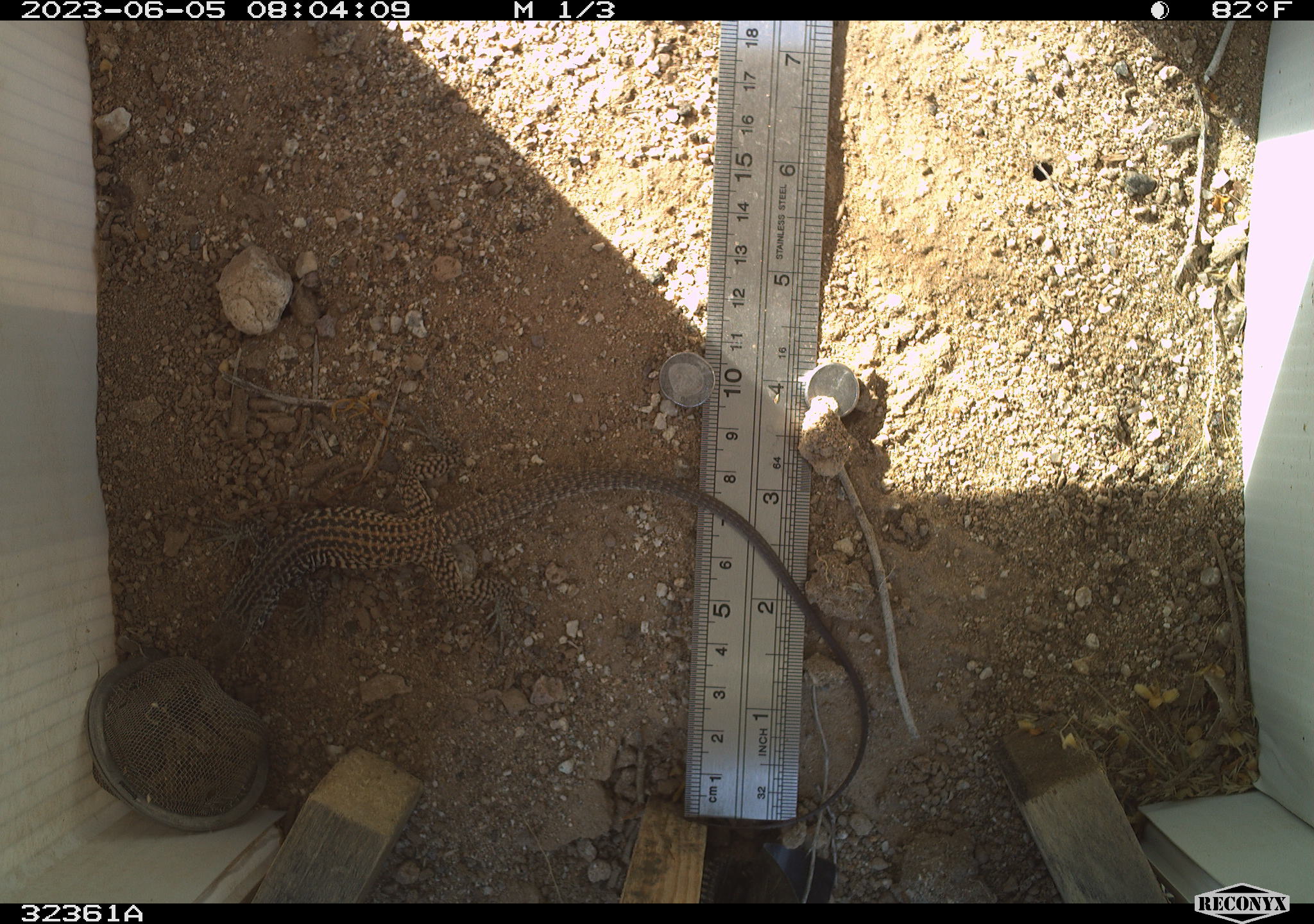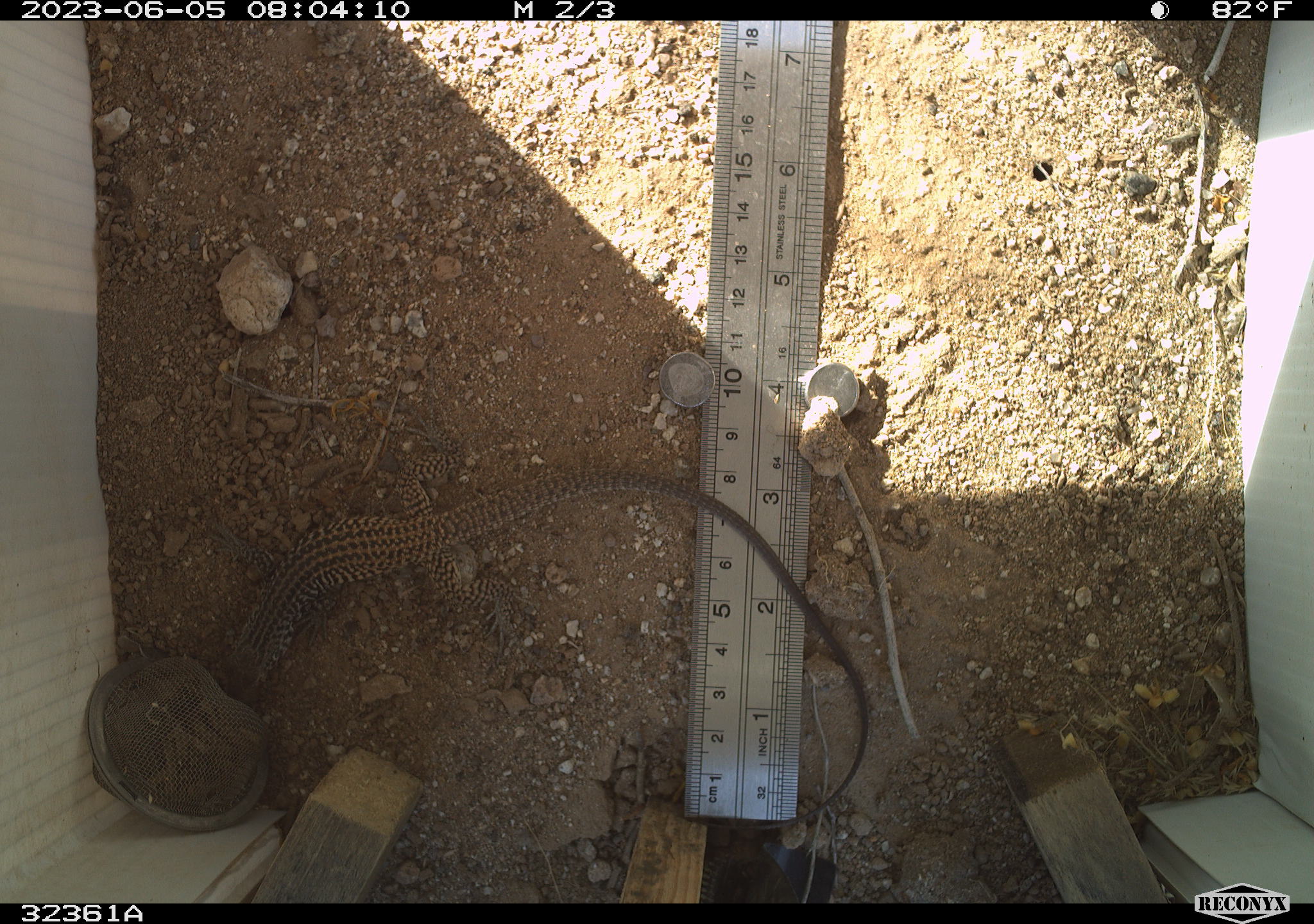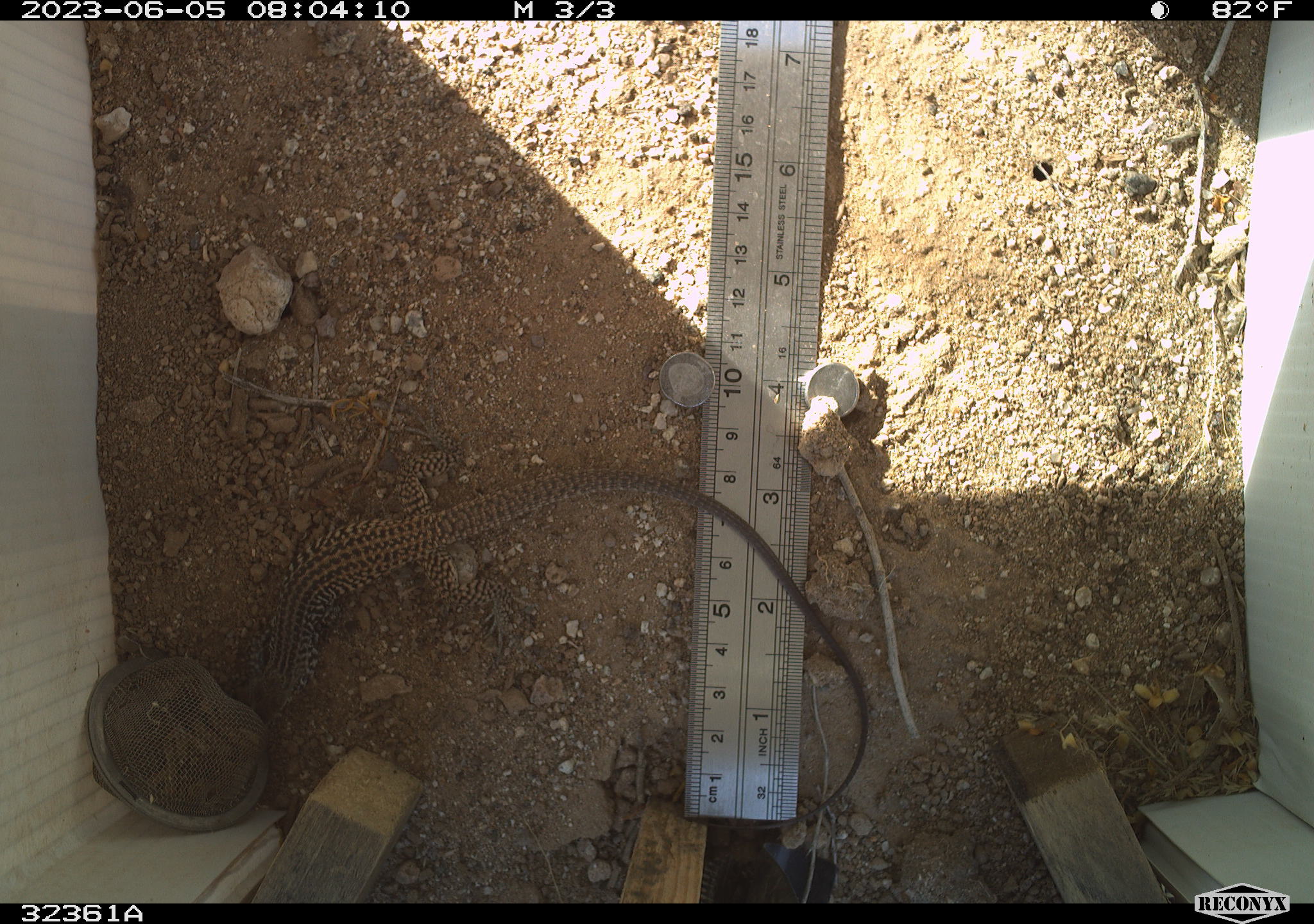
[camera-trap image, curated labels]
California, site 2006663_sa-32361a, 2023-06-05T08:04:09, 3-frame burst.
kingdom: Animalia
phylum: Chordata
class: Reptilia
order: Squamata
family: Teiidae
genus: Aspidoscelis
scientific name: Aspidoscelis tigris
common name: western whiptail